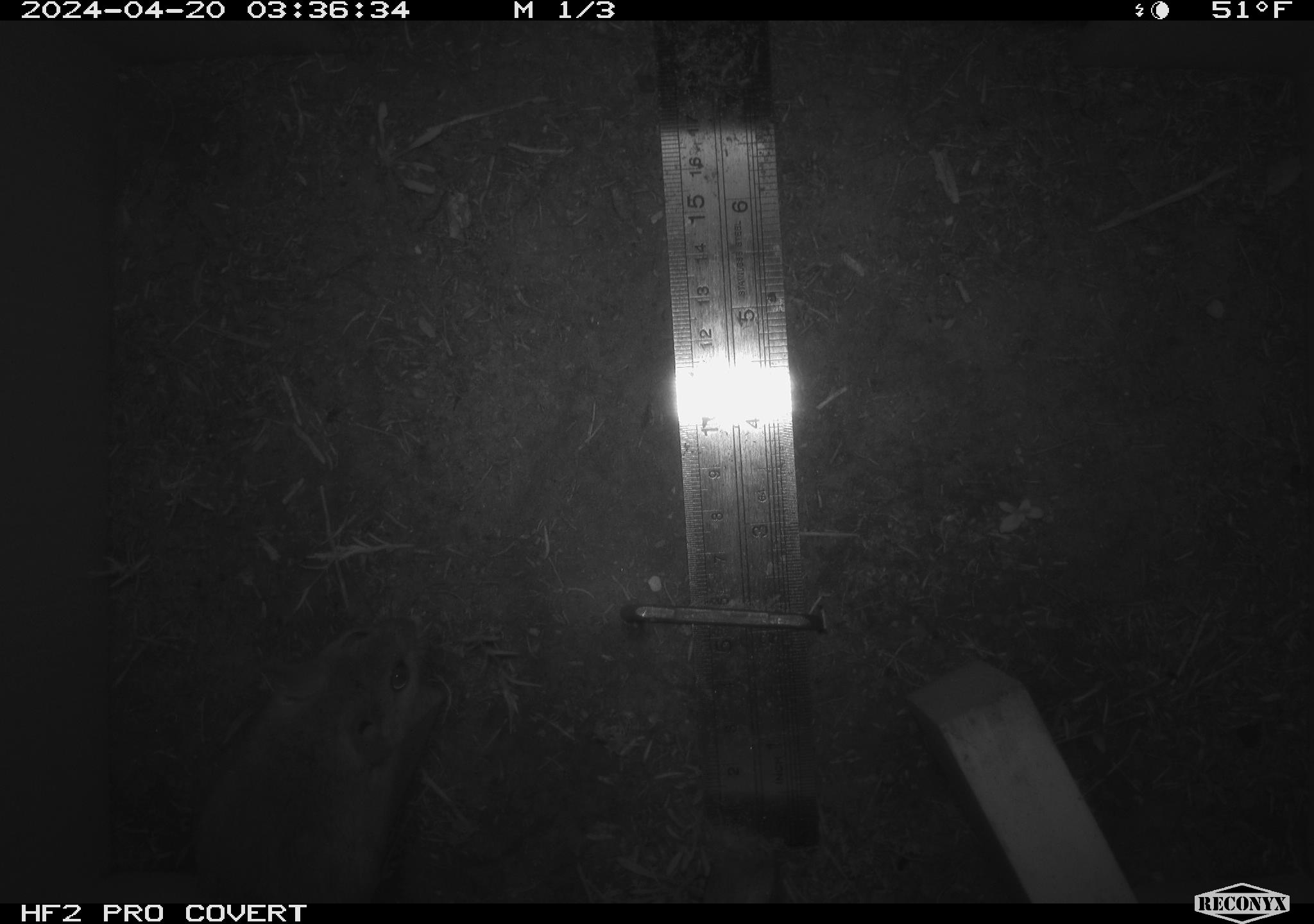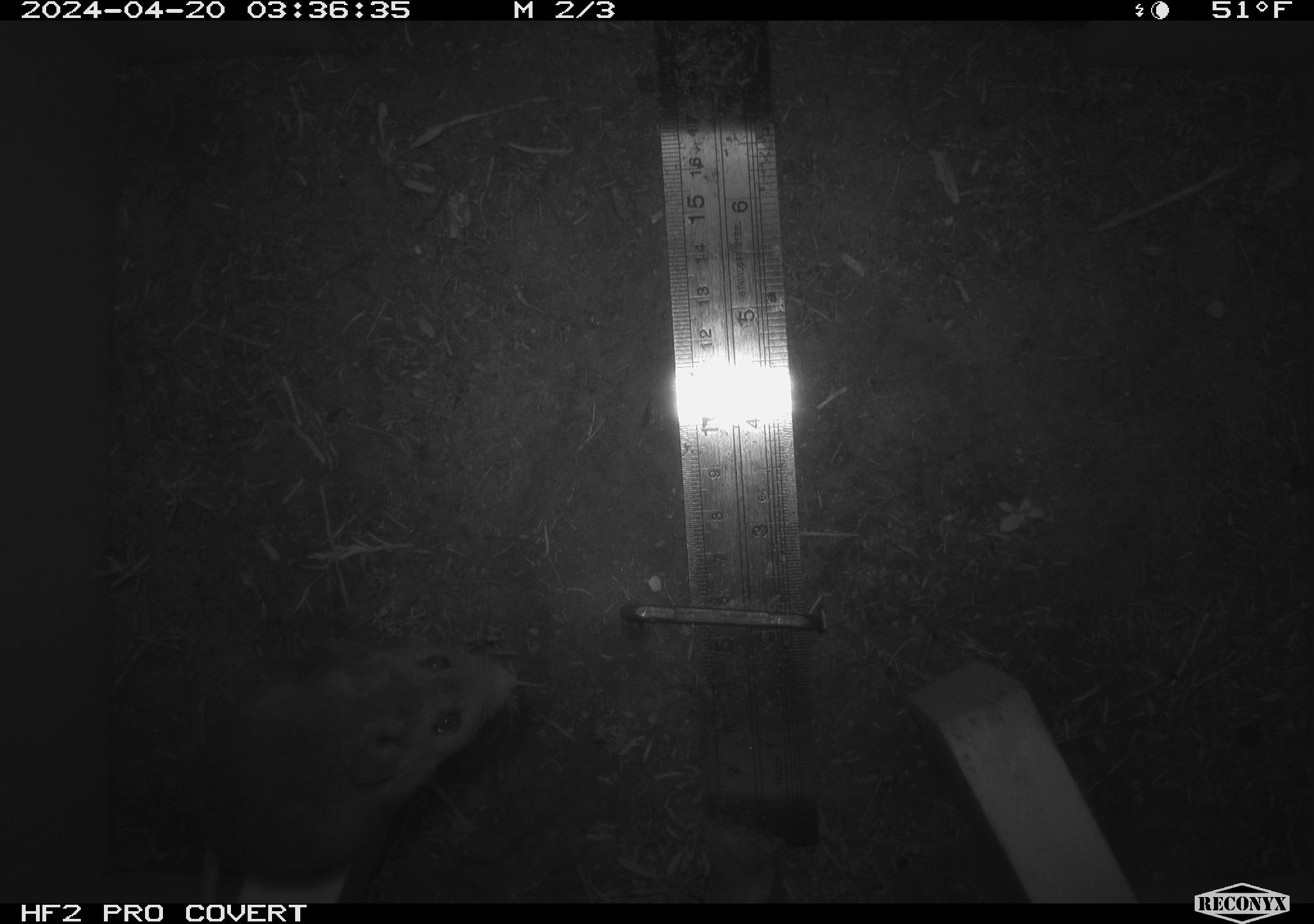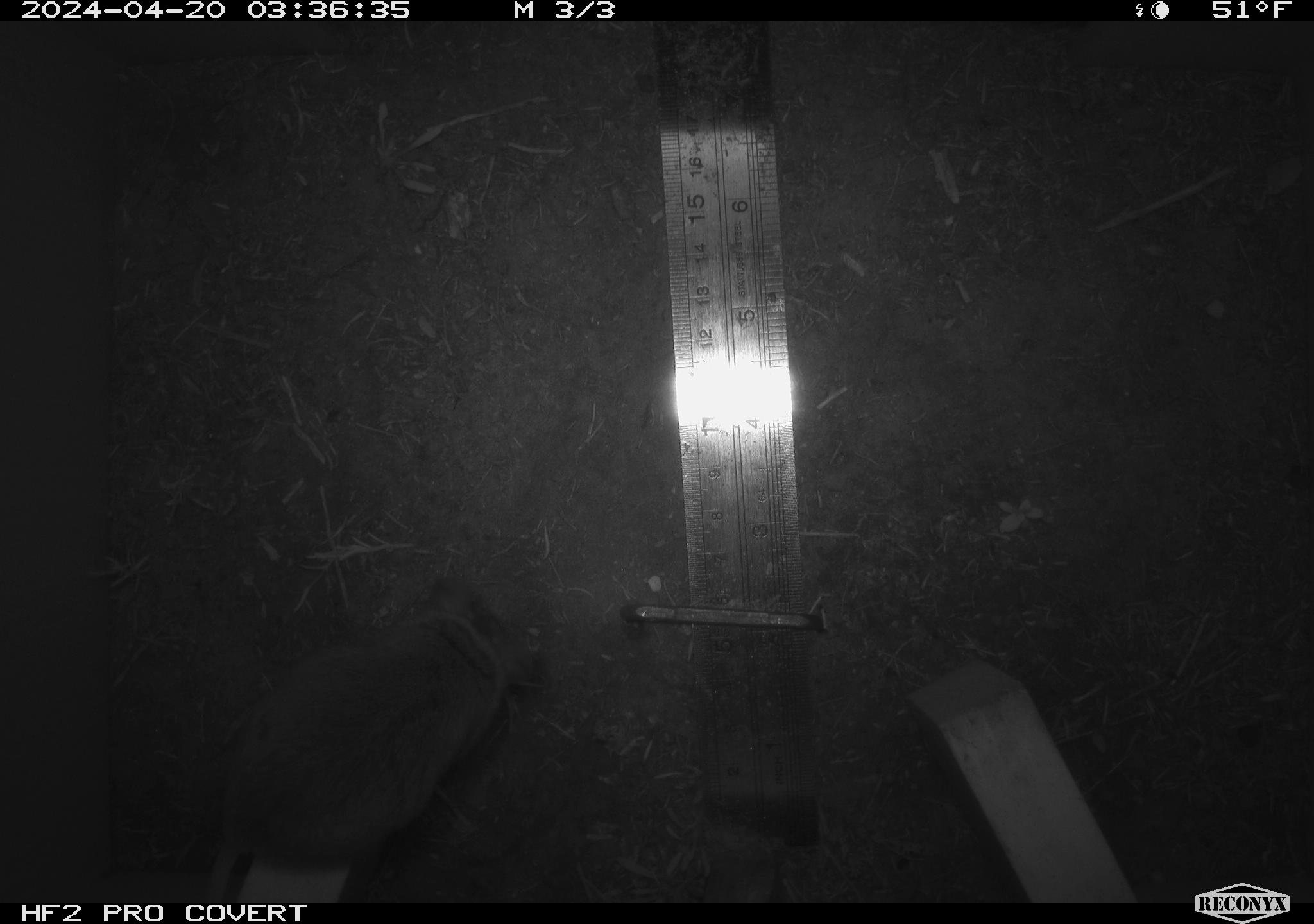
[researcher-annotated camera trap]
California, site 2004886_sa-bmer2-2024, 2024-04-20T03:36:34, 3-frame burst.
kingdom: Animalia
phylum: Chordata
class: Mammalia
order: Rodentia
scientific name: Rodentia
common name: woodrat or rat or mouse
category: woodrat or rat or mouse species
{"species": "woodrat or rat or mouse species (woodrat or rat or mouse) (Rodentia)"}